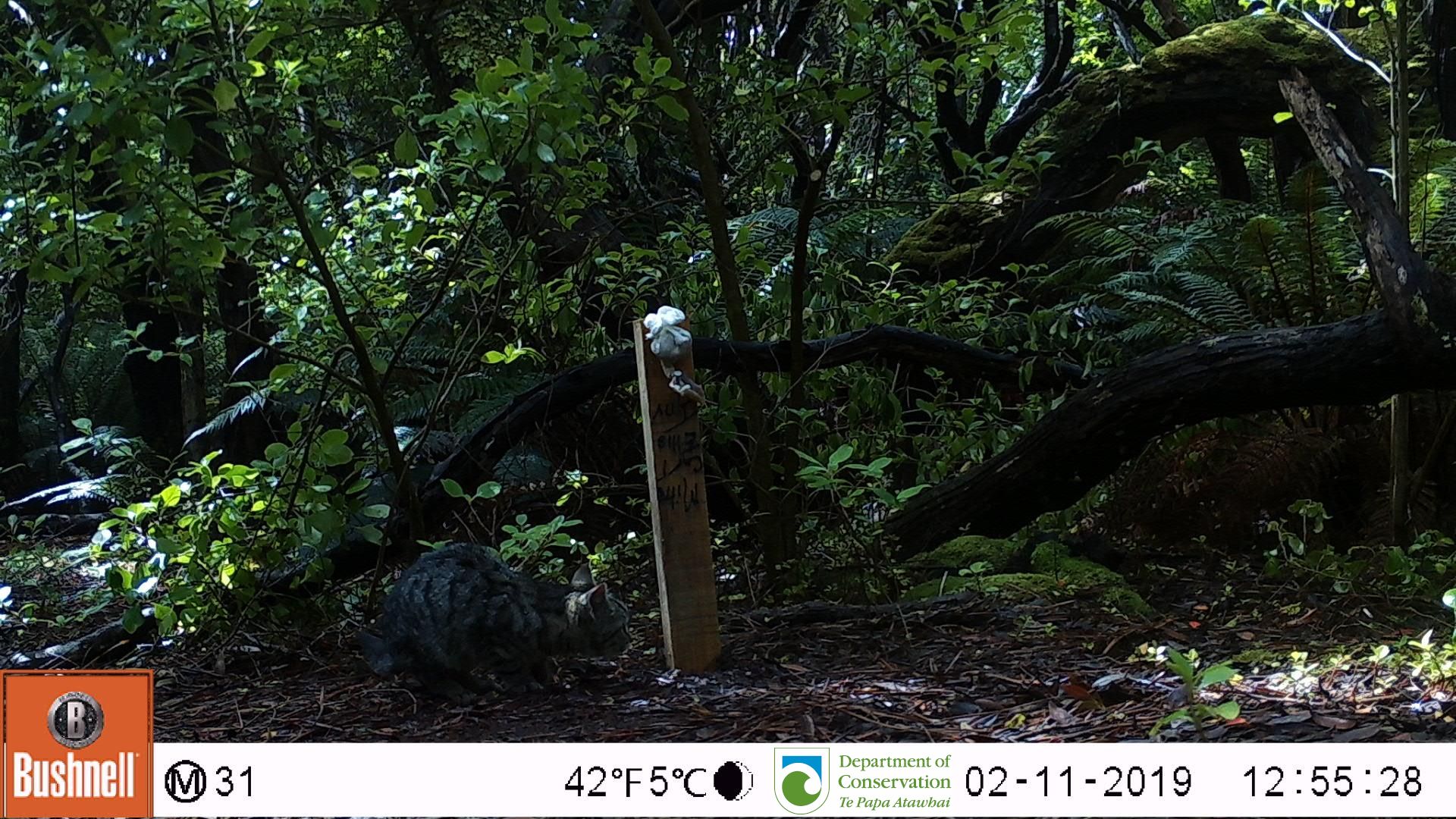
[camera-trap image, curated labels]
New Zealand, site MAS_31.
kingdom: Animalia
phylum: Chordata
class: Mammalia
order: Carnivora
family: Felidae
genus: Felis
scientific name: Felis catus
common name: domestic cat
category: cat